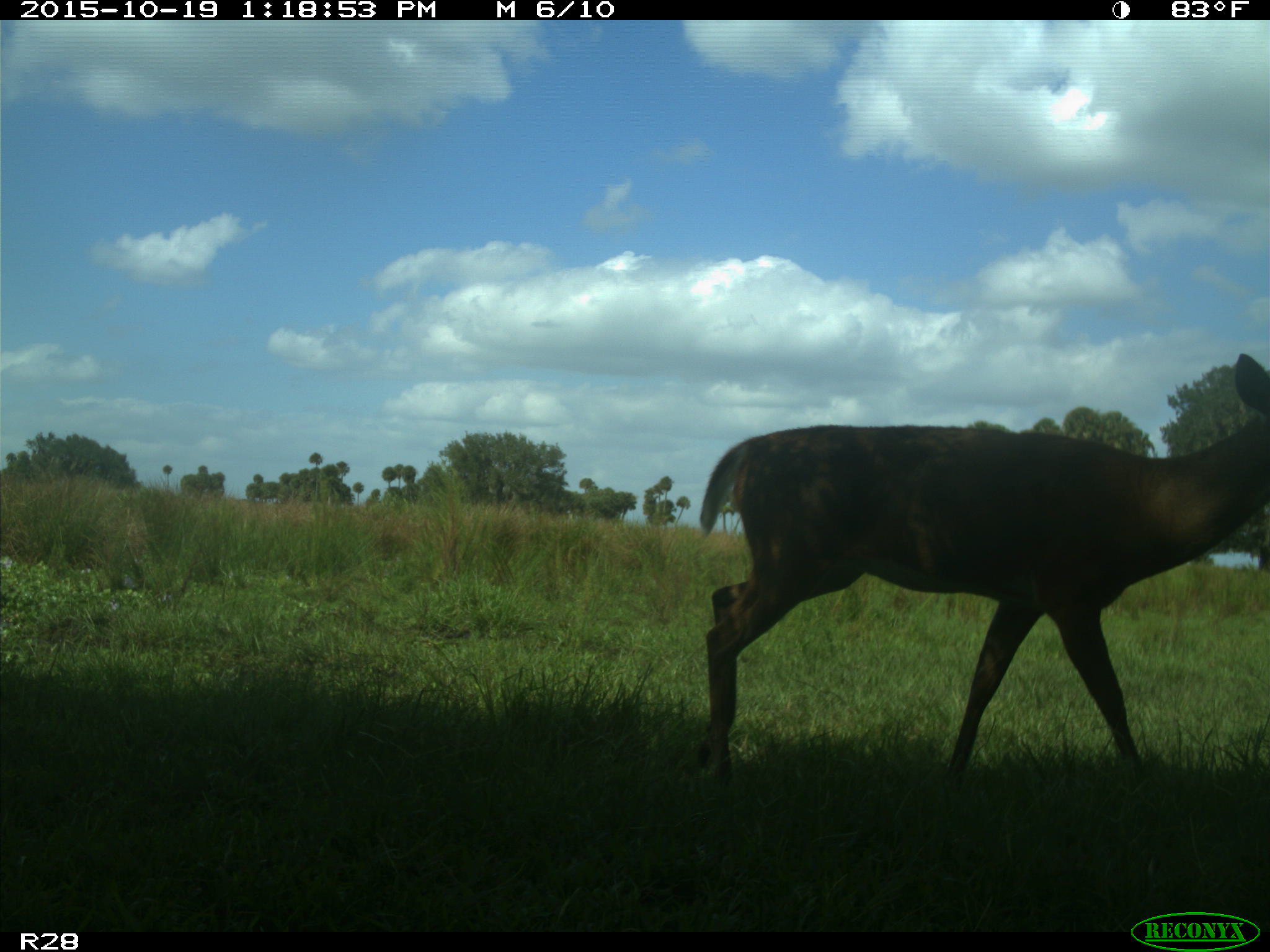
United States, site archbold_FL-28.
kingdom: Animalia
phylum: Chordata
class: Mammalia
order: Artiodactyla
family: Cervidae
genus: Odocoileus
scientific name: Odocoileus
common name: deer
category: unidentified deer